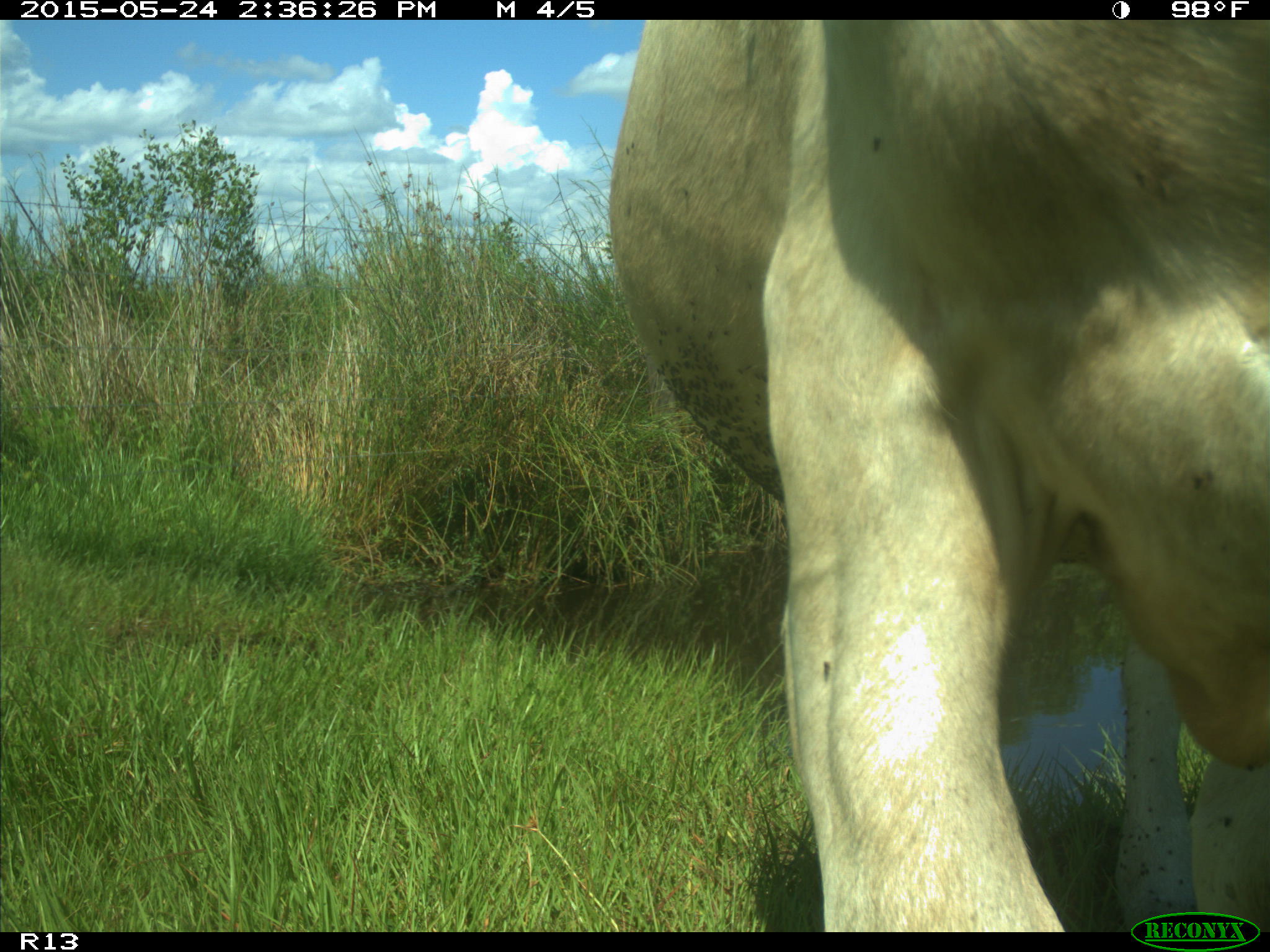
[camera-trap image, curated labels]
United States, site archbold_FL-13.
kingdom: Animalia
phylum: Chordata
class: Mammalia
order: Artiodactyla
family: Bovidae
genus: Bos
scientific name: Bos taurus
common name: domestic cow